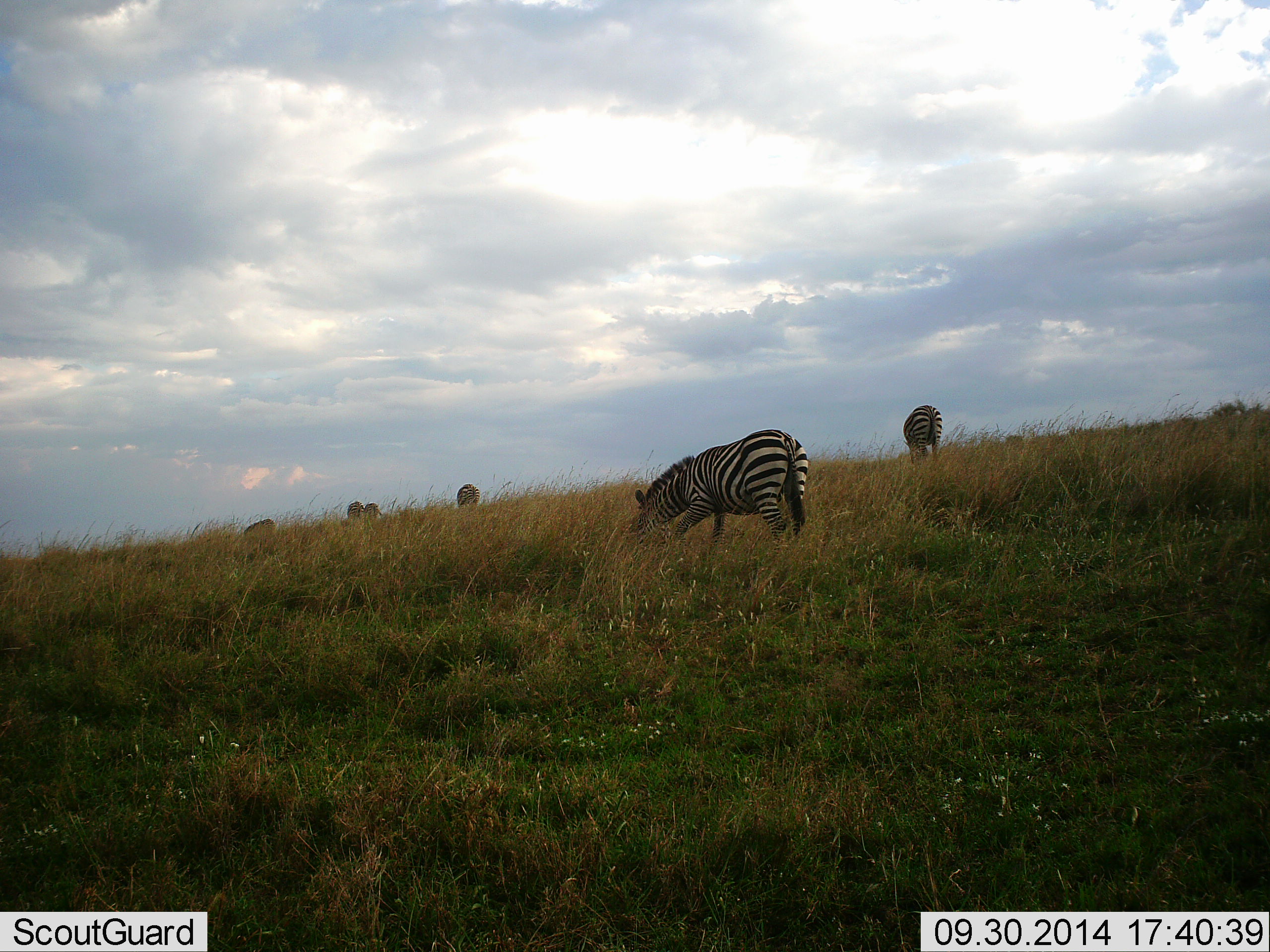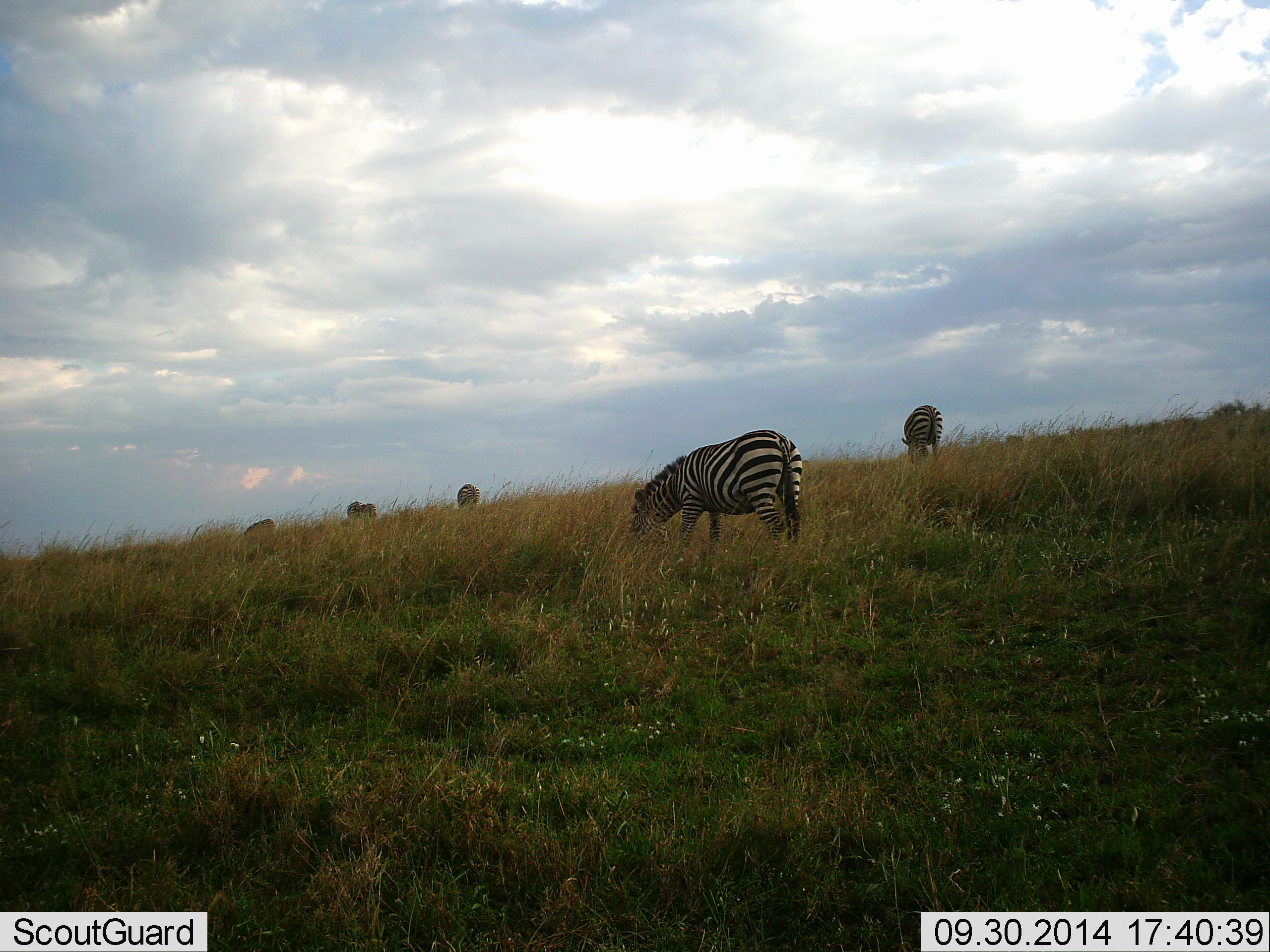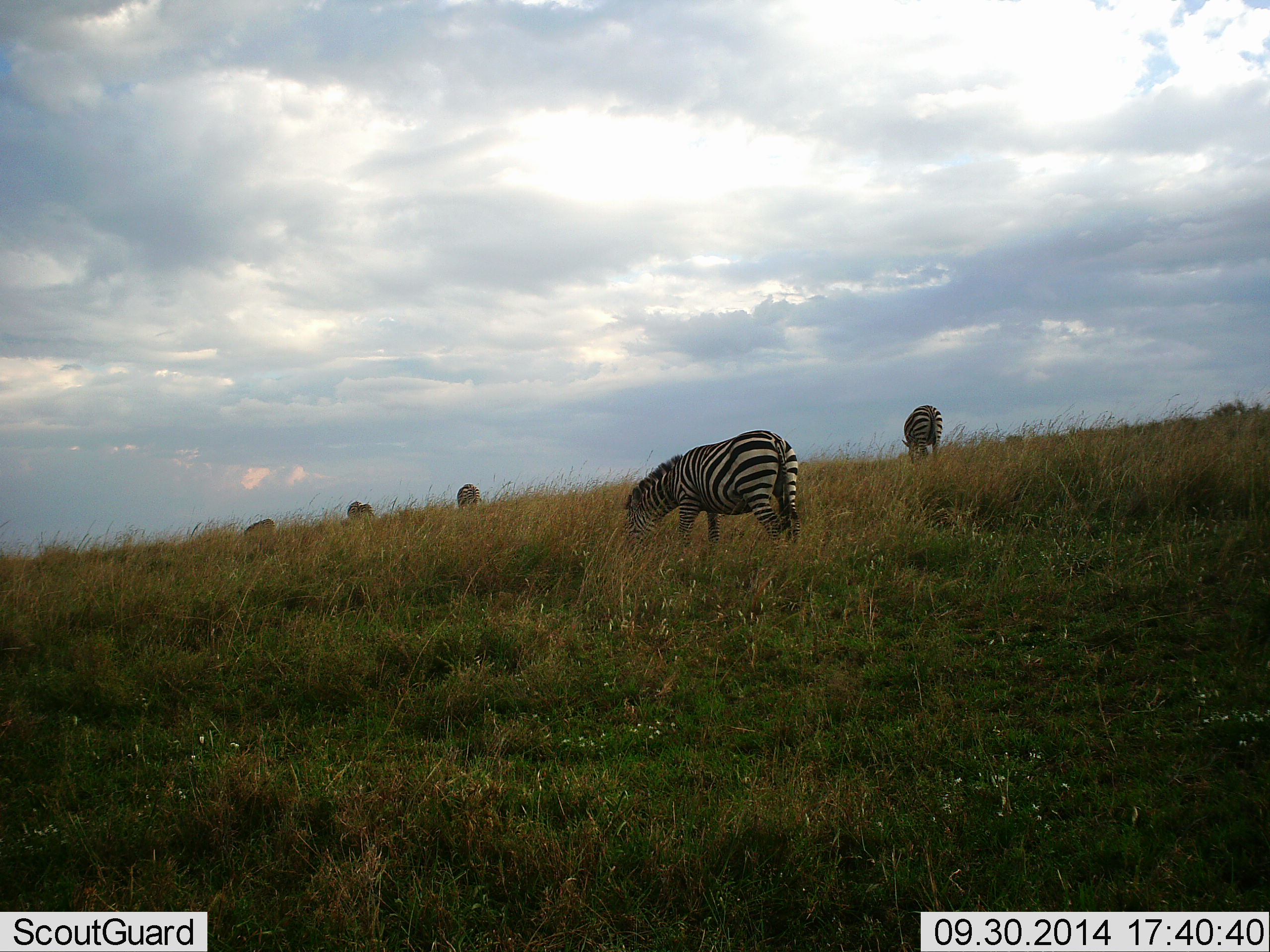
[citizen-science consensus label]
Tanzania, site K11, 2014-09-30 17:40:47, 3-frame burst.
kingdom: Animalia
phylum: Chordata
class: Mammalia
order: Perissodactyla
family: Equidae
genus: Equus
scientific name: Equus quagga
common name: plains zebra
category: zebra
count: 5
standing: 30%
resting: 0%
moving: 0%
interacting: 0%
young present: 0%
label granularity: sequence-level